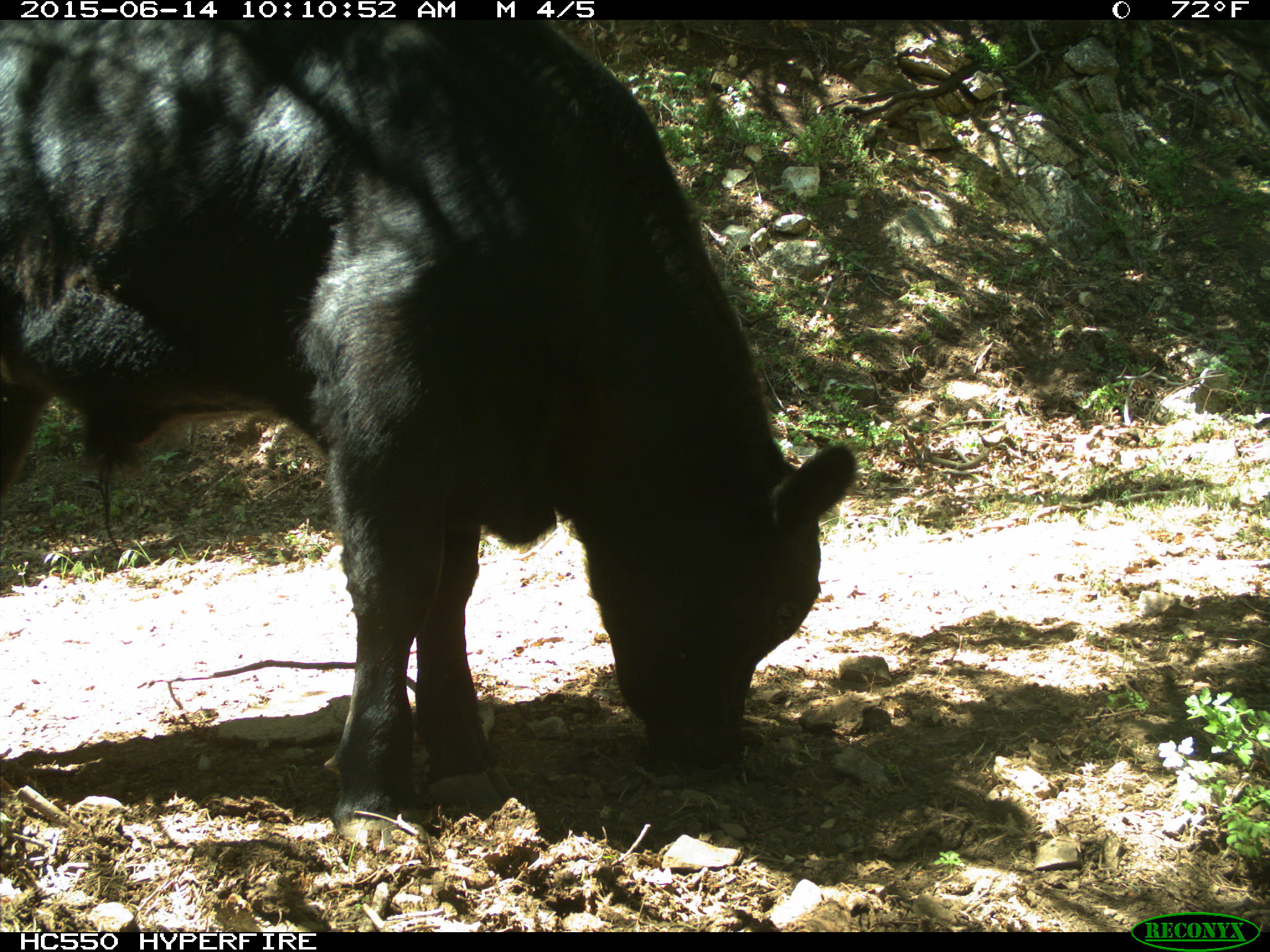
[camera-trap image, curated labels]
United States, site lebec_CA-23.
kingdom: Animalia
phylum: Chordata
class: Mammalia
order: Artiodactyla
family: Bovidae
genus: Bos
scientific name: Bos taurus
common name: domestic cow